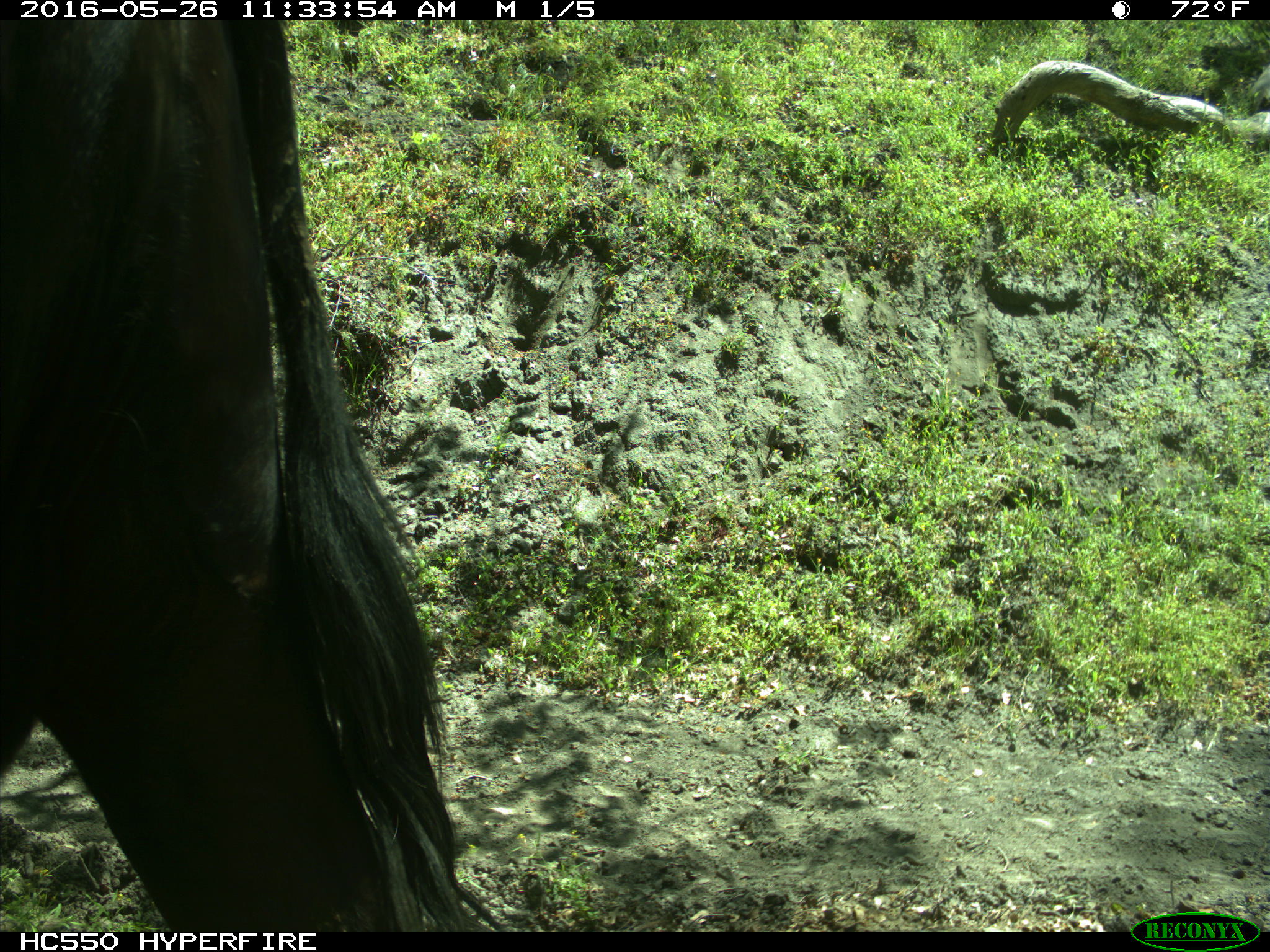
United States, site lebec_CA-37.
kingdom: Animalia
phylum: Chordata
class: Mammalia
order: Artiodactyla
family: Bovidae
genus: Bos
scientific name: Bos taurus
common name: domestic cow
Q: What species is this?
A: Bos taurus (domestic cow).